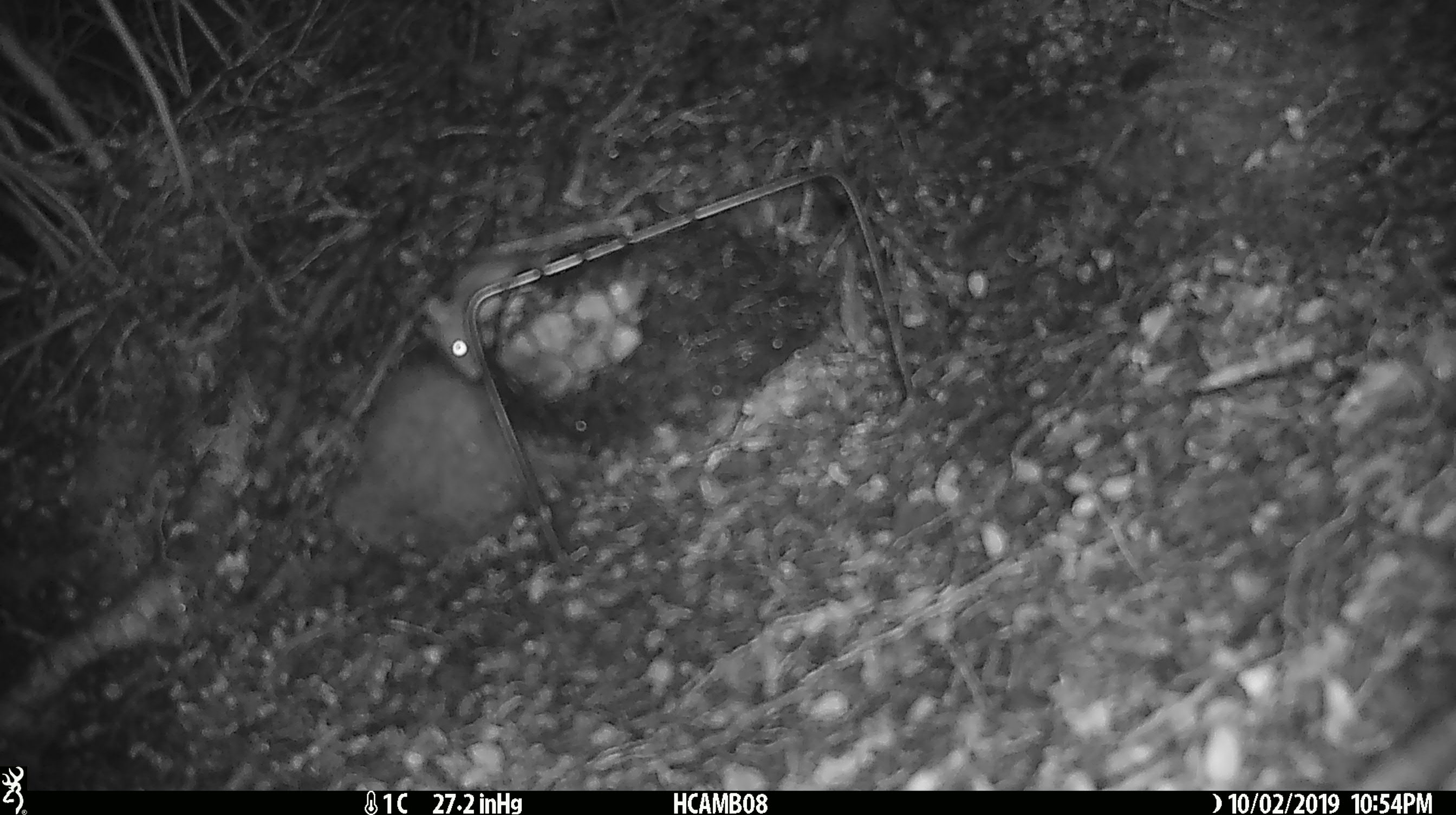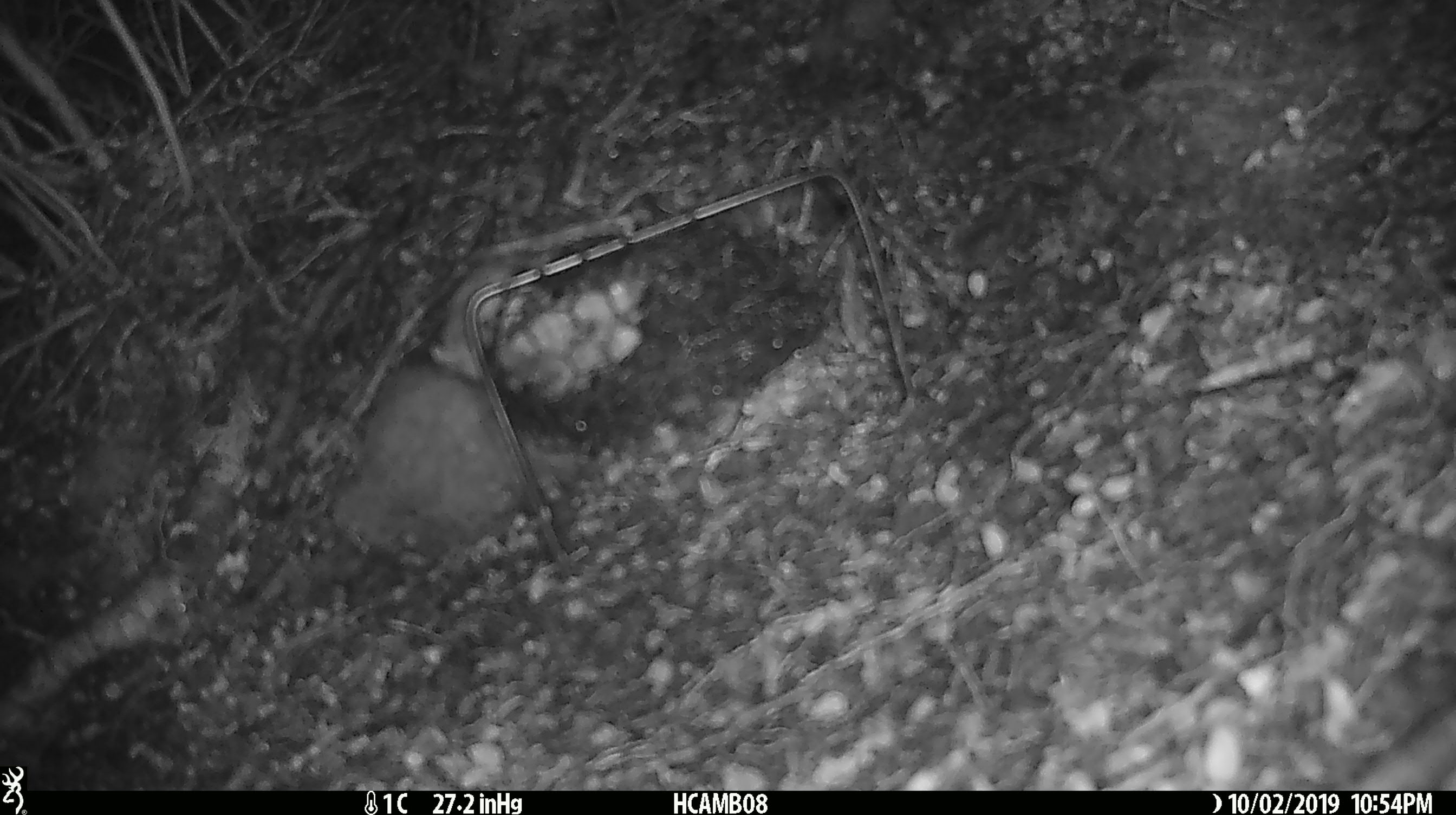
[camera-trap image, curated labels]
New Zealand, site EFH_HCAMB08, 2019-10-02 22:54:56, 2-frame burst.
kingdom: Animalia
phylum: Chordata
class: Mammalia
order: Rodentia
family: Muridae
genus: Mus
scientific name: Mus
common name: mouse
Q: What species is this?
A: Mouse (Mus).